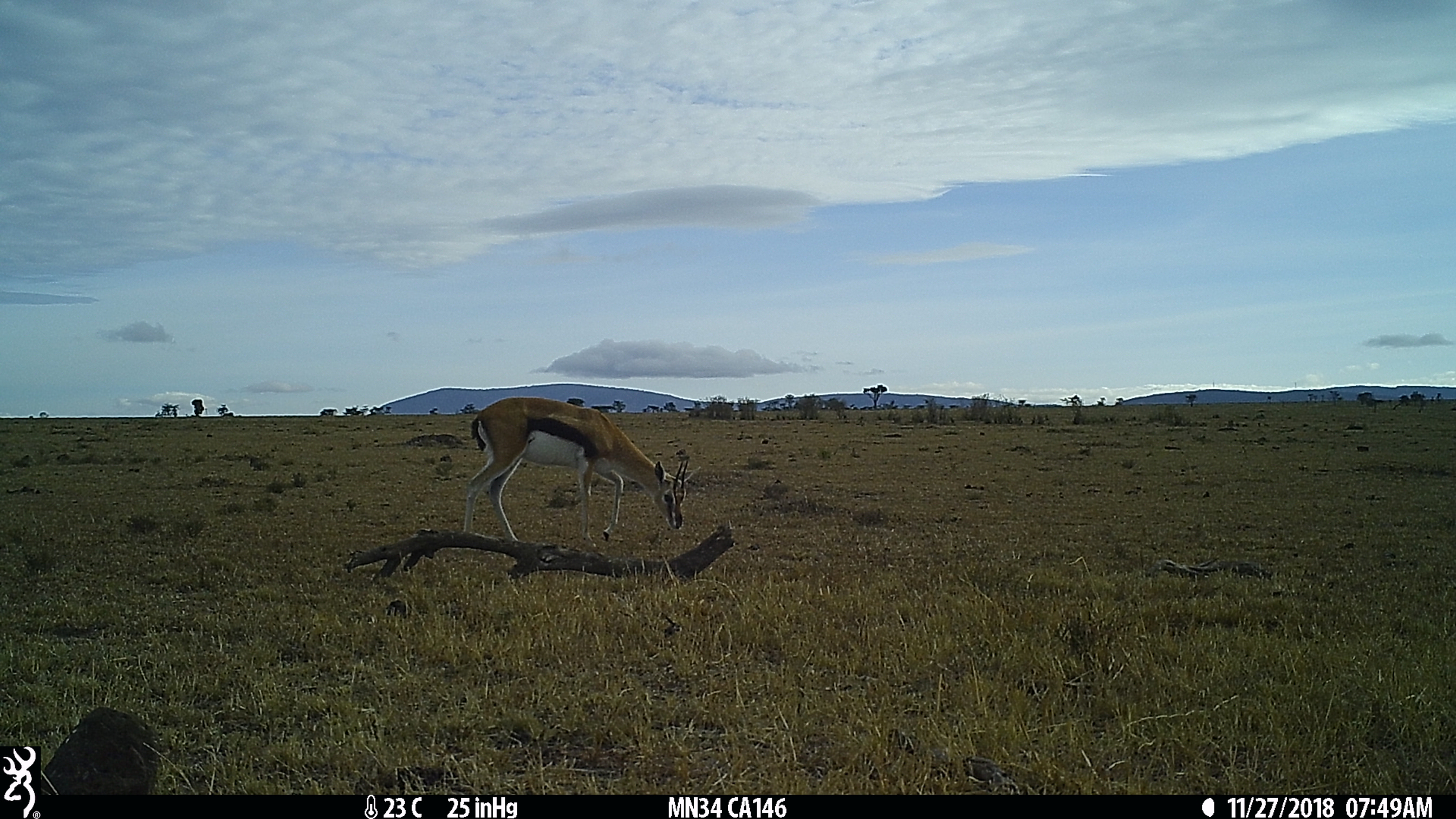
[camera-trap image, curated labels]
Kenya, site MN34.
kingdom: Animalia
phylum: Chordata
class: Mammalia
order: Artiodactyla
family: Bovidae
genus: Eudorcas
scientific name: Eudorcas thomsonii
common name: thomon's gazelle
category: gazelle thomsons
Gazelle thomsons (thomon's gazelle) (Eudorcas thomsonii).